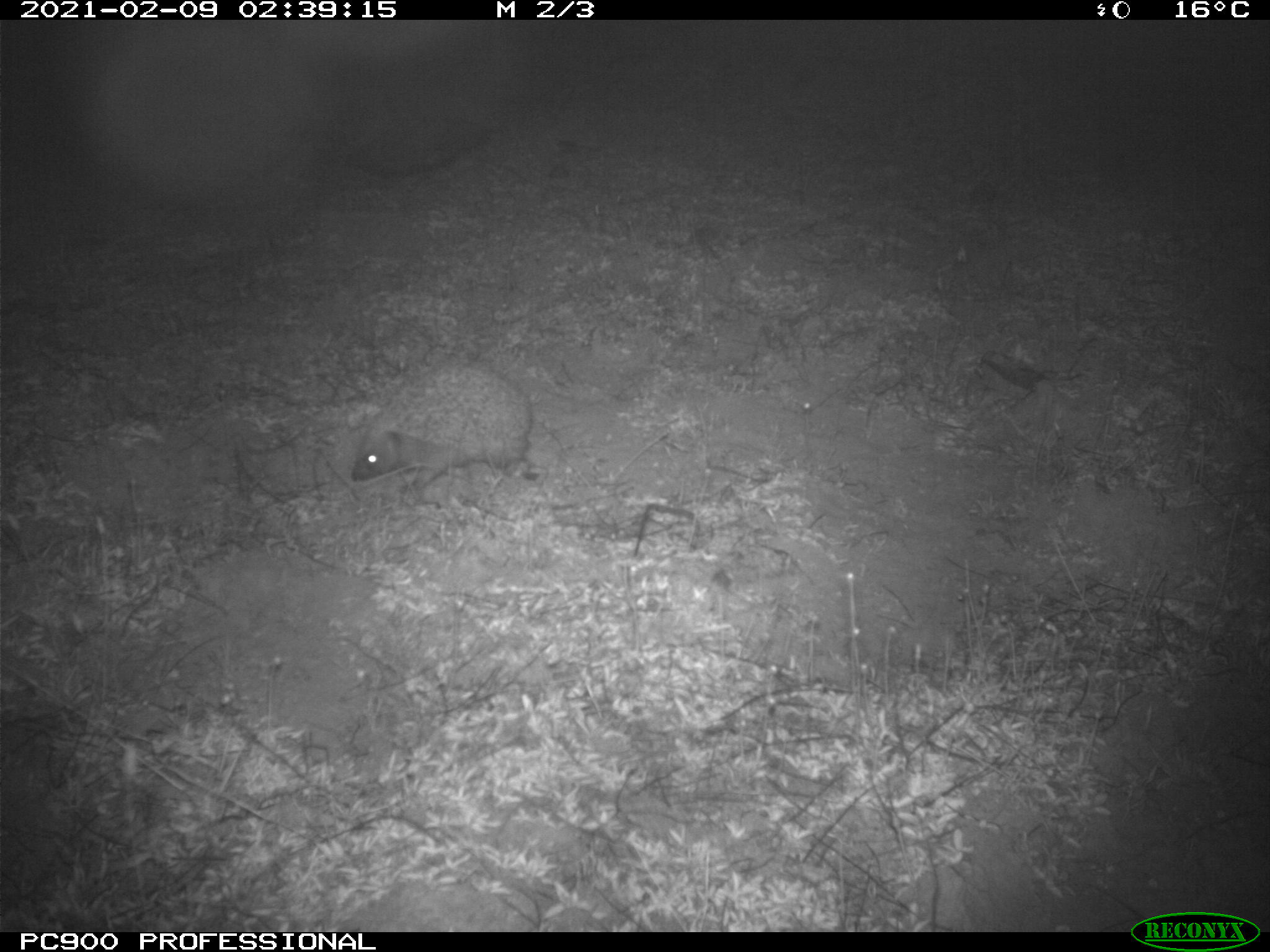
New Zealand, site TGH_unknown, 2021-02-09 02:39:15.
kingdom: Animalia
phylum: Chordata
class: Mammalia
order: Eulipotyphla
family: Erinaceidae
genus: Erinaceus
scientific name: Erinaceus europaeus europaeus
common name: european hedgehog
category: hedgehog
Hedgehog (european hedgehog) (Erinaceus europaeus europaeus).